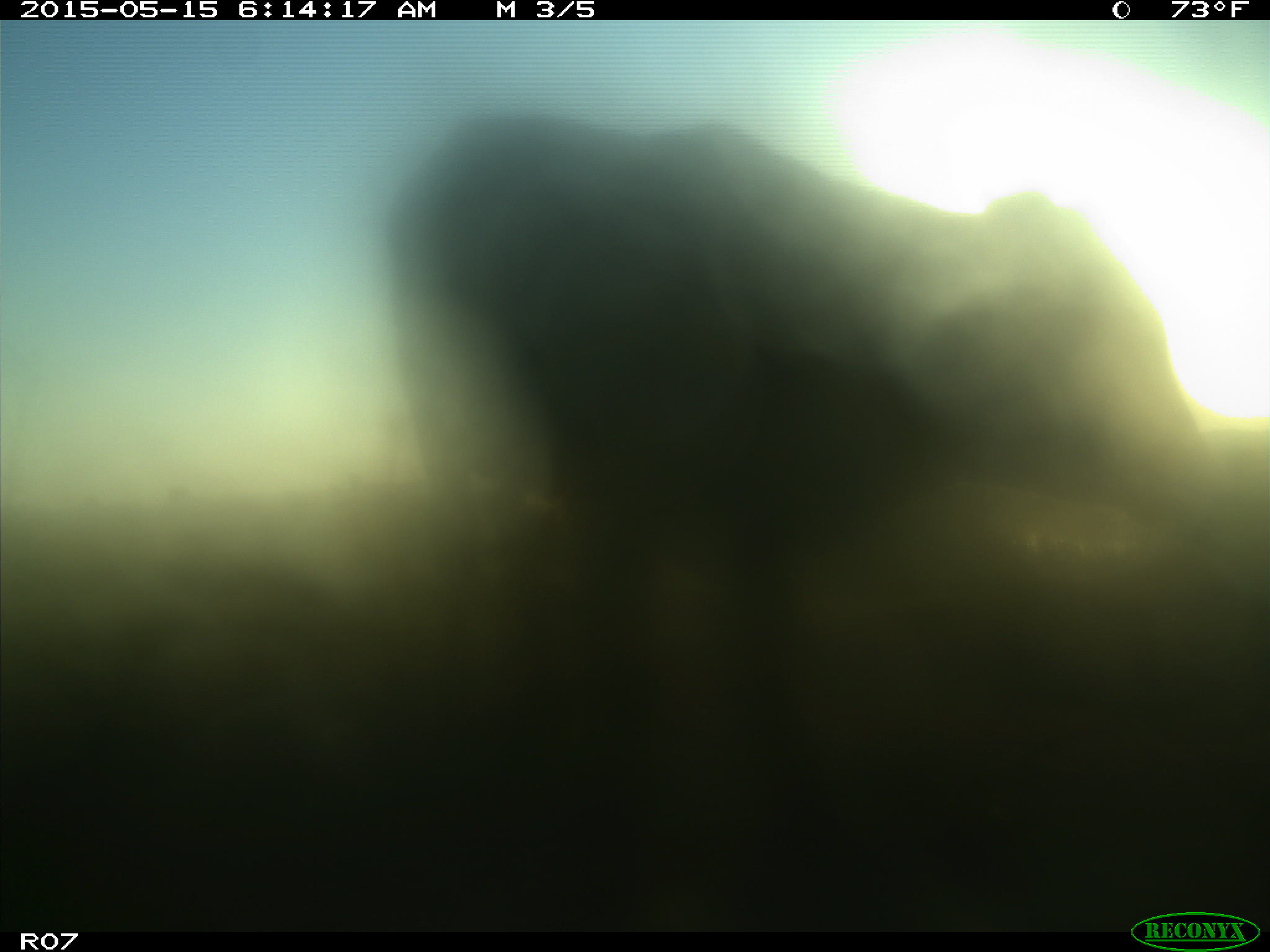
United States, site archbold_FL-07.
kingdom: Animalia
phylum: Chordata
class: Mammalia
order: Artiodactyla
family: Bovidae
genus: Bos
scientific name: Bos taurus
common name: domestic cow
Bos taurus (domestic cow).